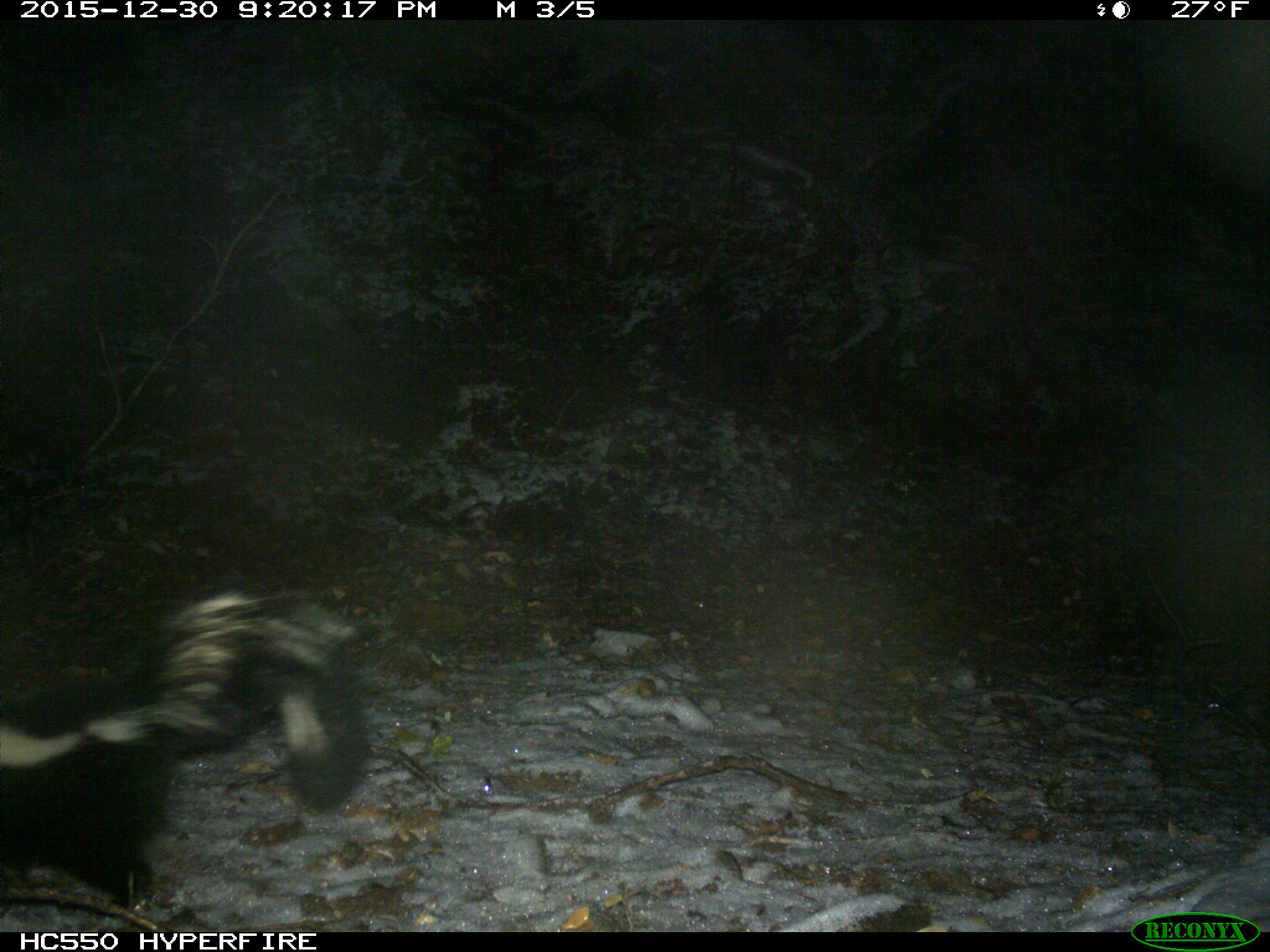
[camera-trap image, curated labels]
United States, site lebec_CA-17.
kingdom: Animalia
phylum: Chordata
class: Mammalia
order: Carnivora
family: Mephitidae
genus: Mephitis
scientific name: Mephitis mephitis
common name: striped skunk